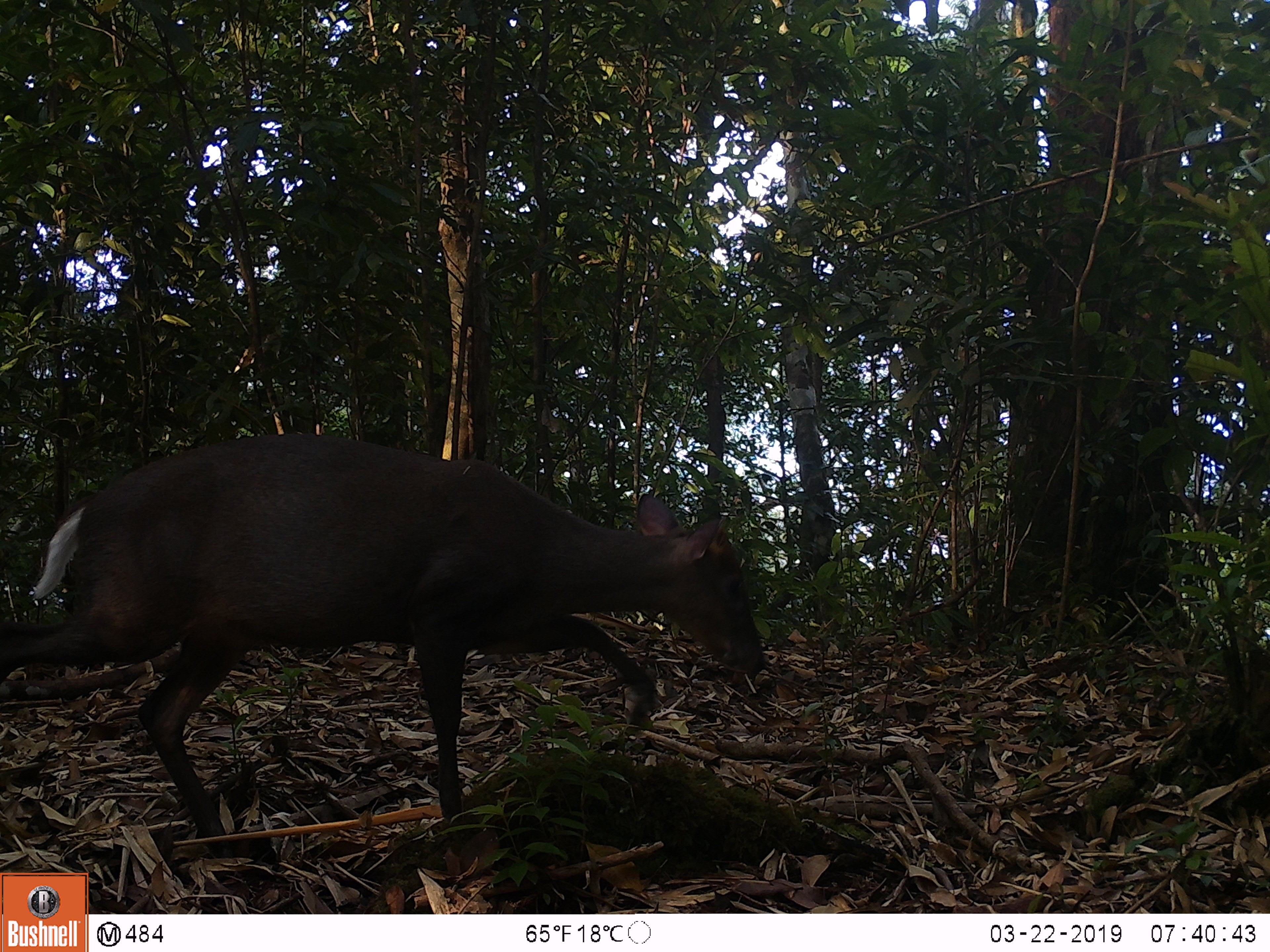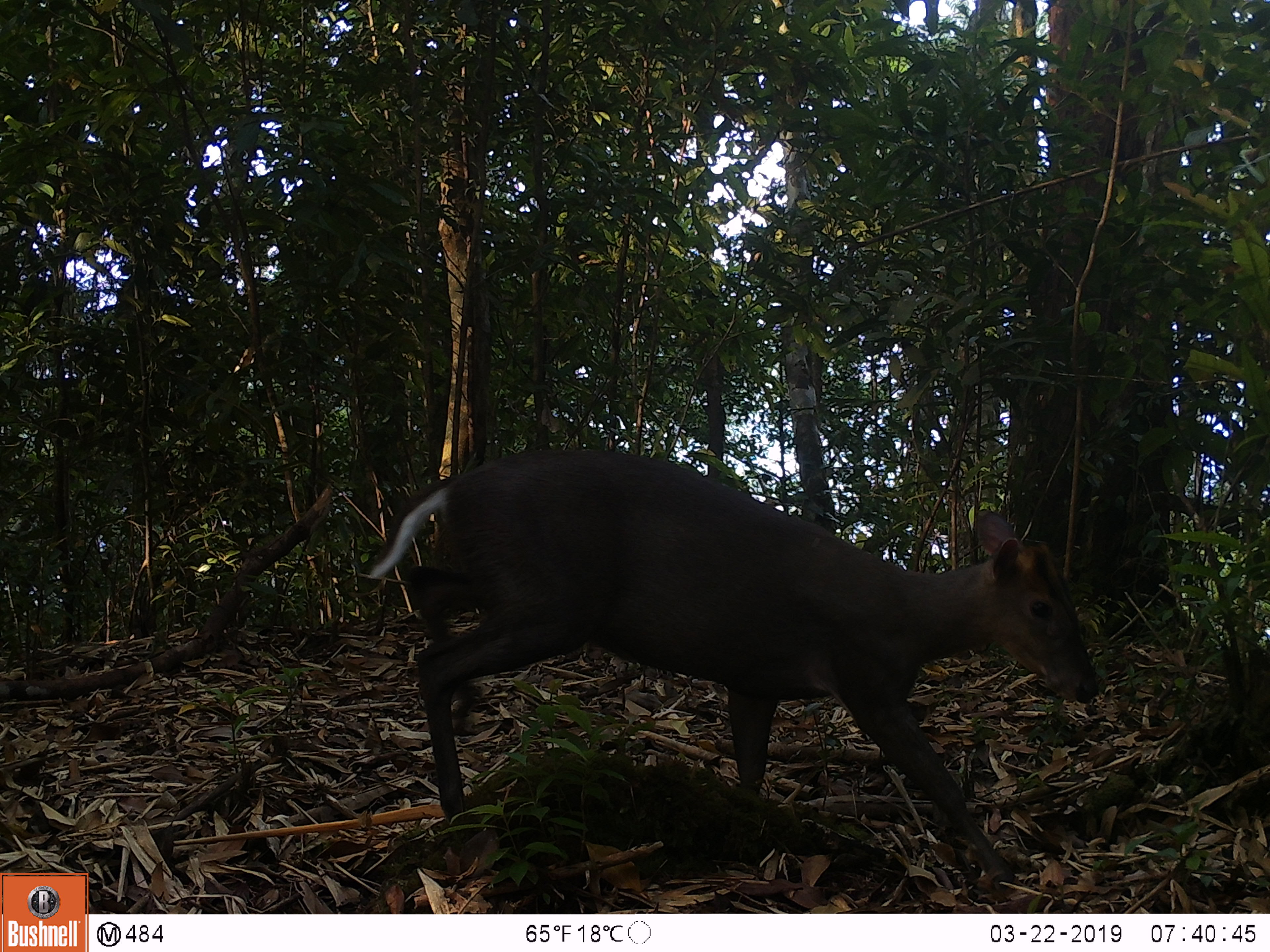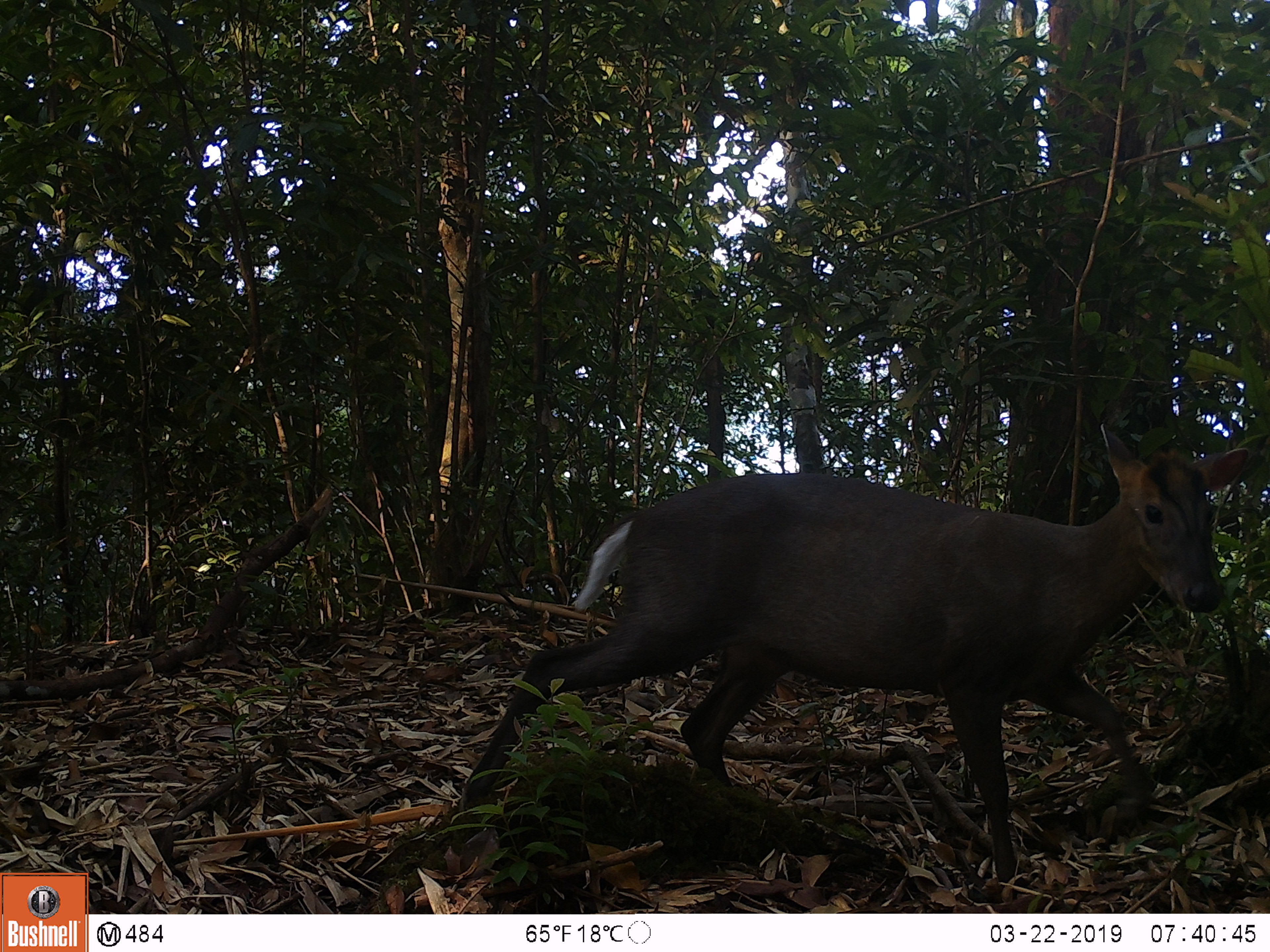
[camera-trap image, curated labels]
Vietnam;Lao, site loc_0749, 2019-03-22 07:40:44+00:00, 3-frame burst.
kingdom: Animalia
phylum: Chordata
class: Mammalia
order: Artiodactyla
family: Cervidae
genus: Muntiacus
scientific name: Muntiacus rooseveltorum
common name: roosevelt's muntjac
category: roosevelts muntjac group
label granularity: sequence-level